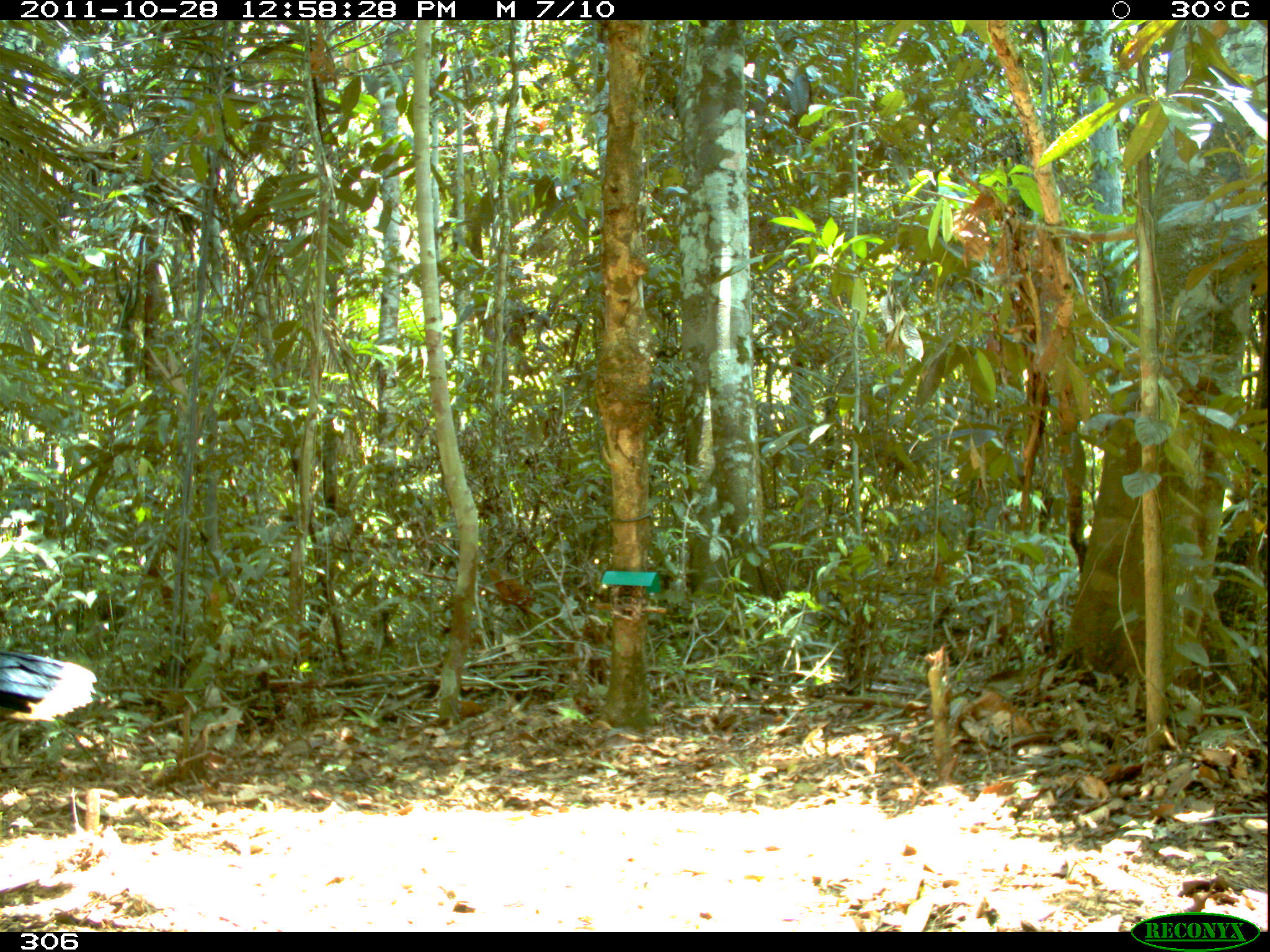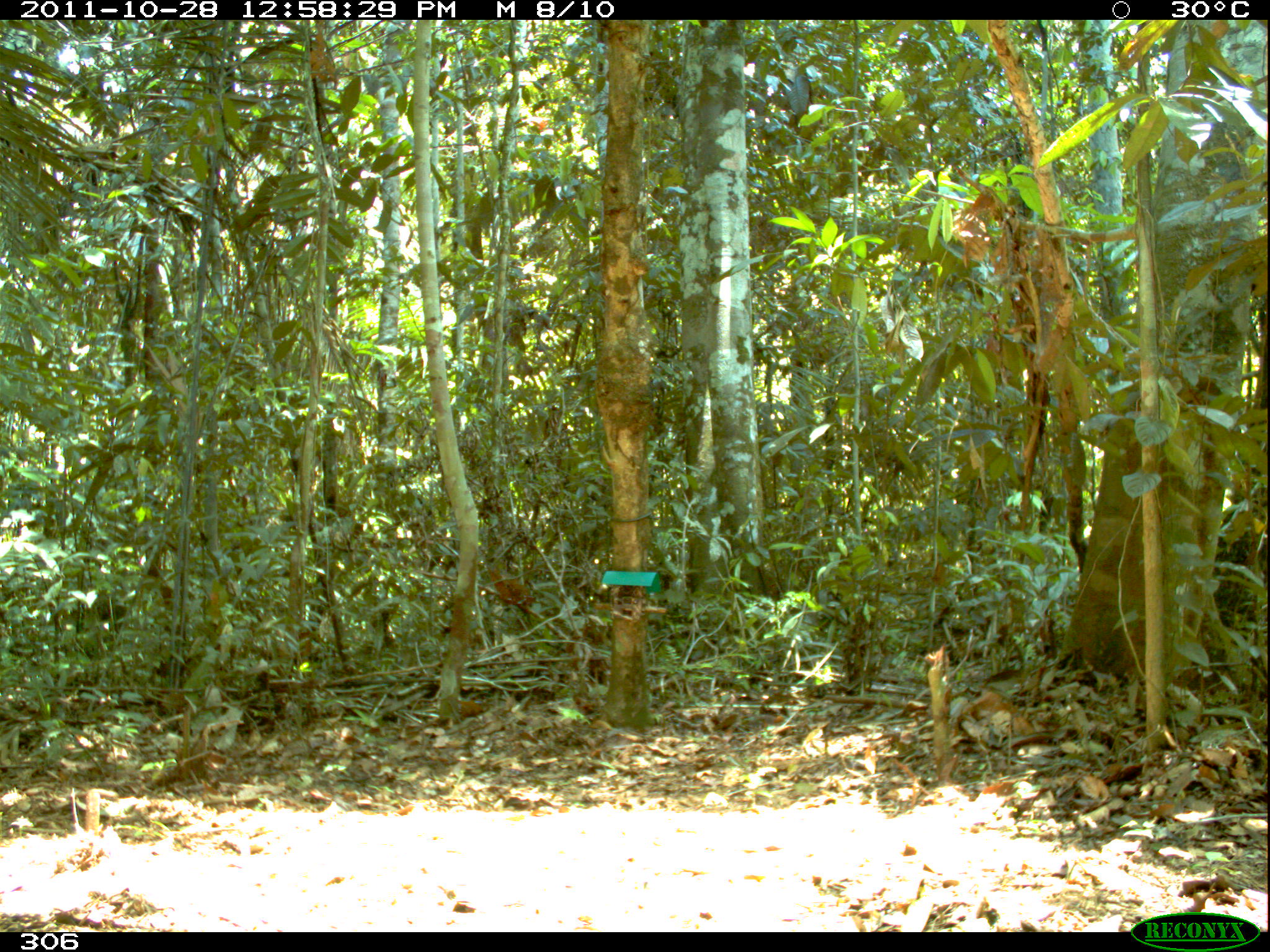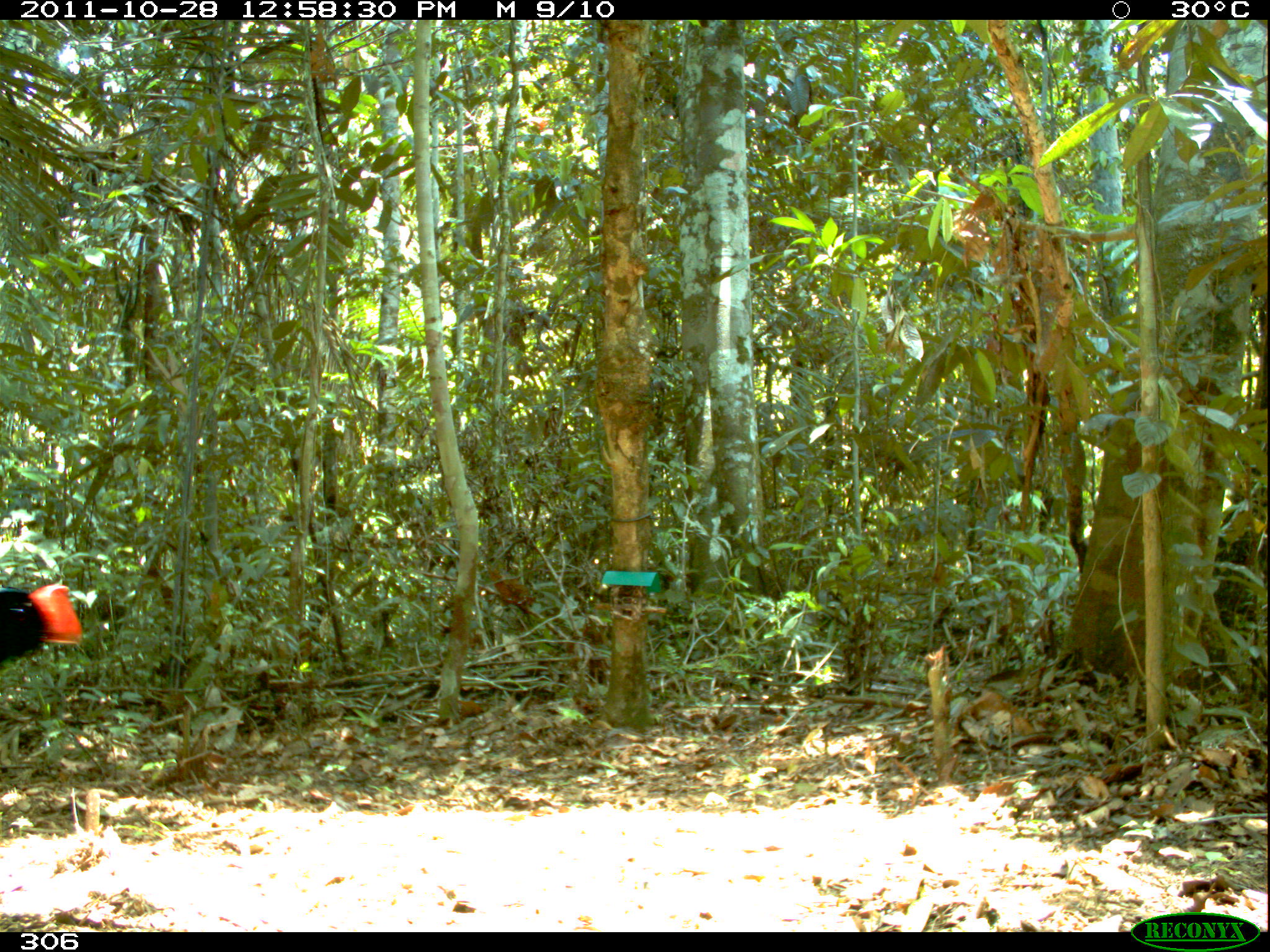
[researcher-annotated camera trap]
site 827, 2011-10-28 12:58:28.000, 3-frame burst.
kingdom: Animalia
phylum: Chordata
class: Aves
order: Galliformes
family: Cracidae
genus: Mitu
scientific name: Mitu tuberosum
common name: razor-billed curassow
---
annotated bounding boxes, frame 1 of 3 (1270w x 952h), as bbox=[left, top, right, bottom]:
mitu tuberosum: bbox=[0, 650, 98, 722]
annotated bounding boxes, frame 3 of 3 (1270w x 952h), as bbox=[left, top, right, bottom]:
mitu tuberosum: bbox=[0, 581, 82, 668]